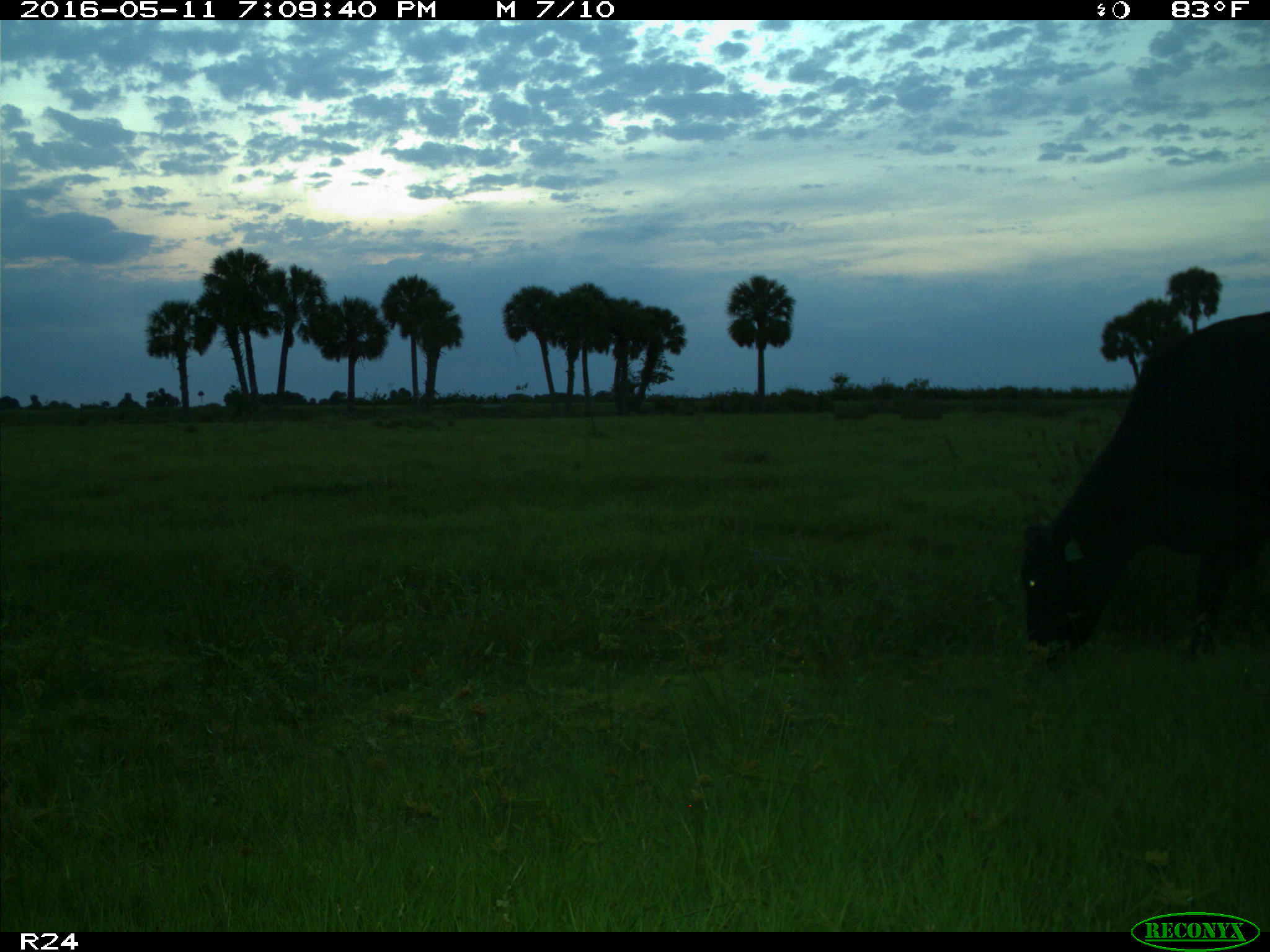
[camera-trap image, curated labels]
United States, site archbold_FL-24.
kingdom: Animalia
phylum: Chordata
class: Mammalia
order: Artiodactyla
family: Bovidae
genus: Bos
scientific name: Bos taurus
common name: domestic cow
Bos taurus (domestic cow).